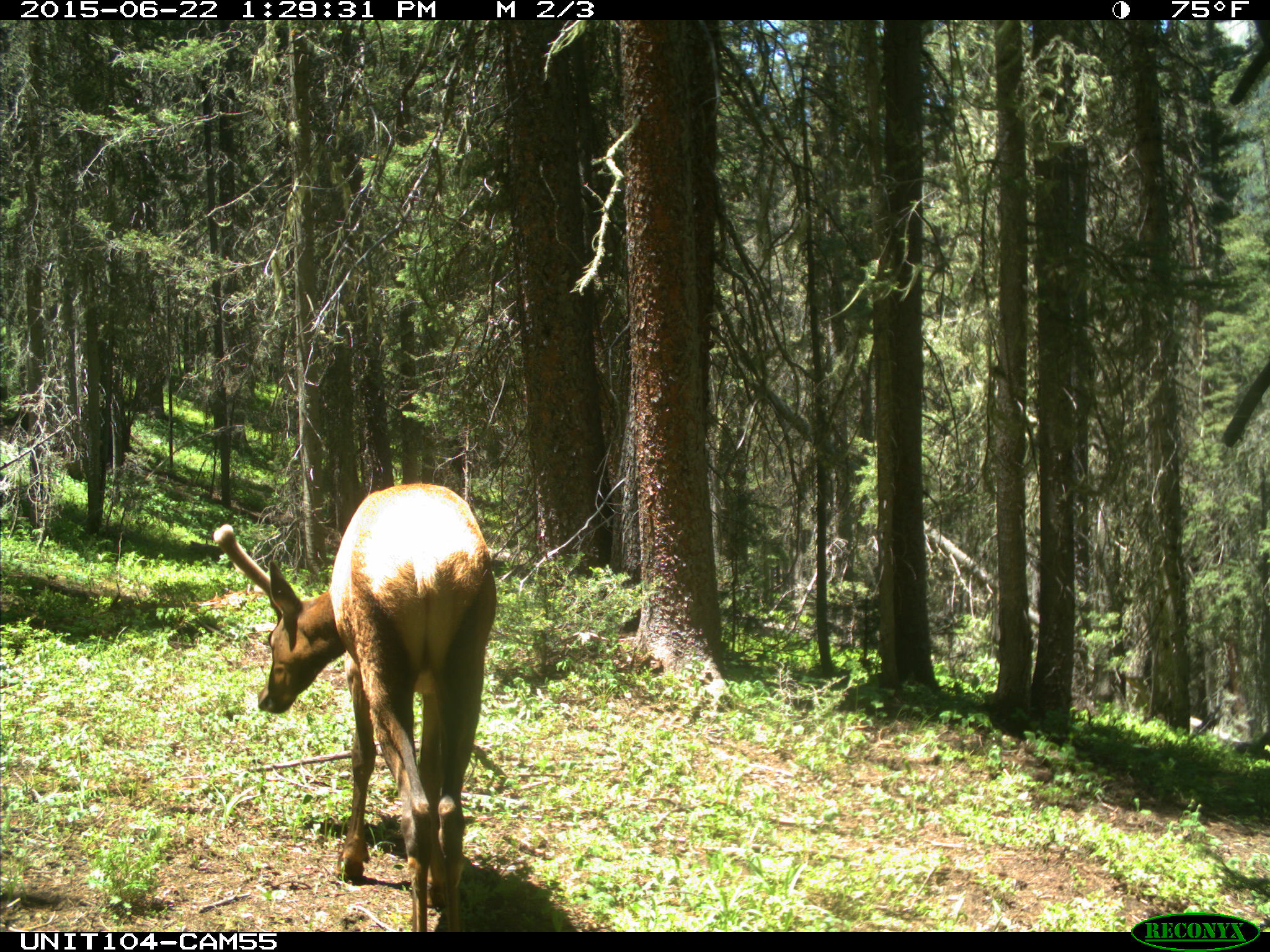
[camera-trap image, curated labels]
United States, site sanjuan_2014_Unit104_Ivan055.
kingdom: Animalia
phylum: Chordata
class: Mammalia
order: Artiodactyla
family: Cervidae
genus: Cervus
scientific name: Cervus elaphus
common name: red deer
Cervus elaphus (red deer).